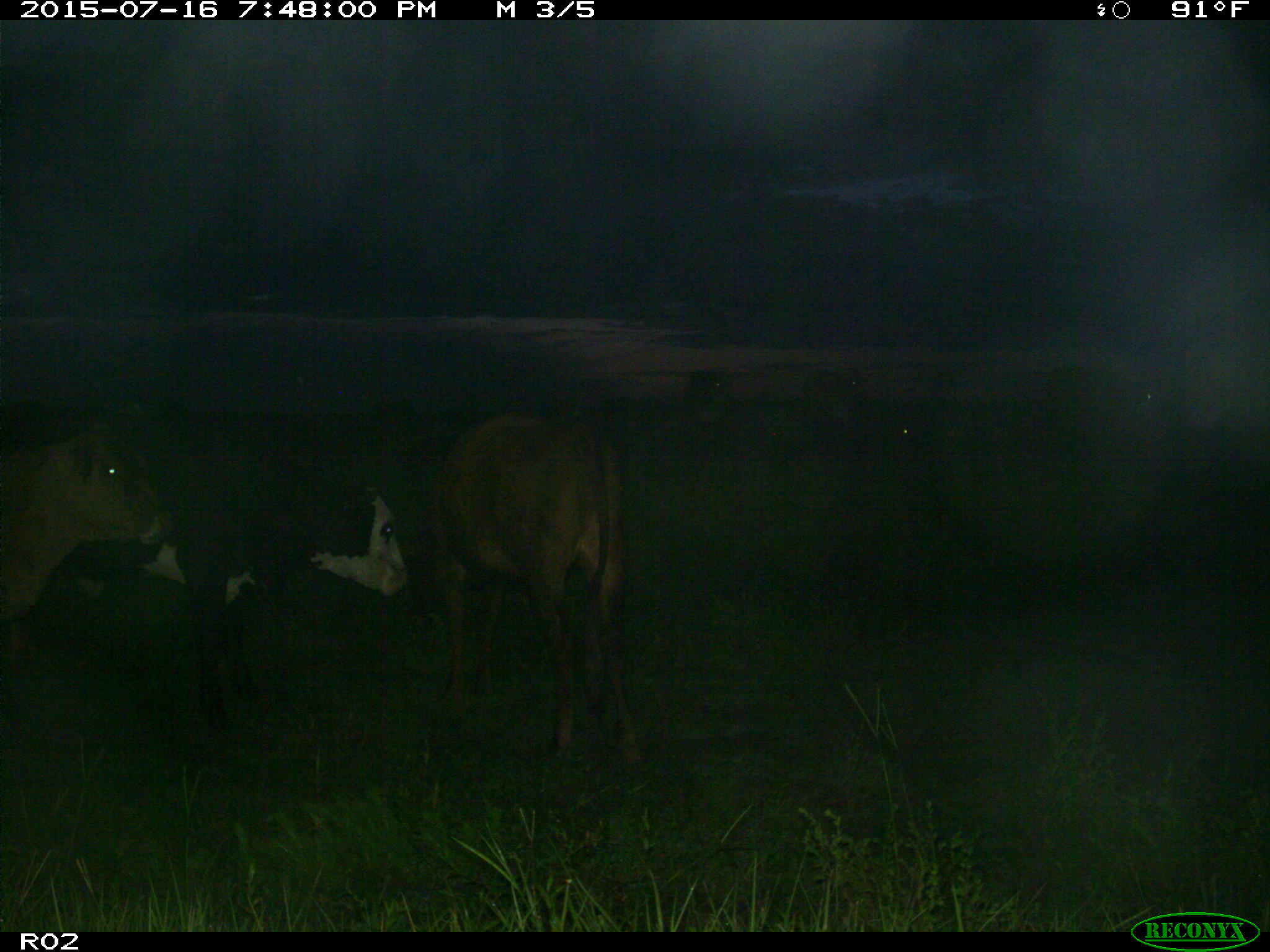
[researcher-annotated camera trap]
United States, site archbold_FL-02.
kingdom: Animalia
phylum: Chordata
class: Mammalia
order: Artiodactyla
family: Bovidae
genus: Bos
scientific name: Bos taurus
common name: domestic cow